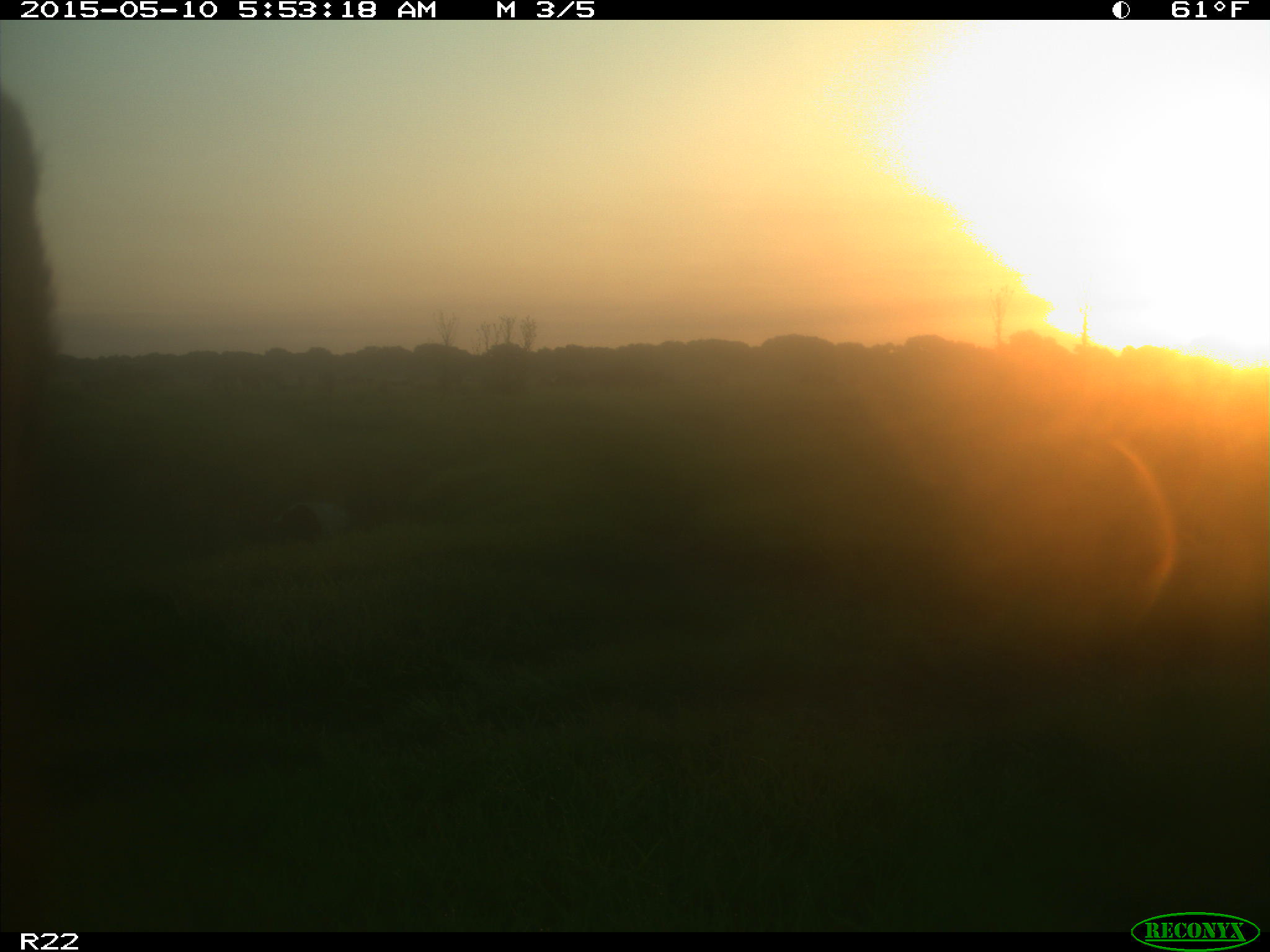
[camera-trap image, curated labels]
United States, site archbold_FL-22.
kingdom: Animalia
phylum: Chordata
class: Mammalia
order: Artiodactyla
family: Bovidae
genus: Bos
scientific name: Bos taurus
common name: domestic cow